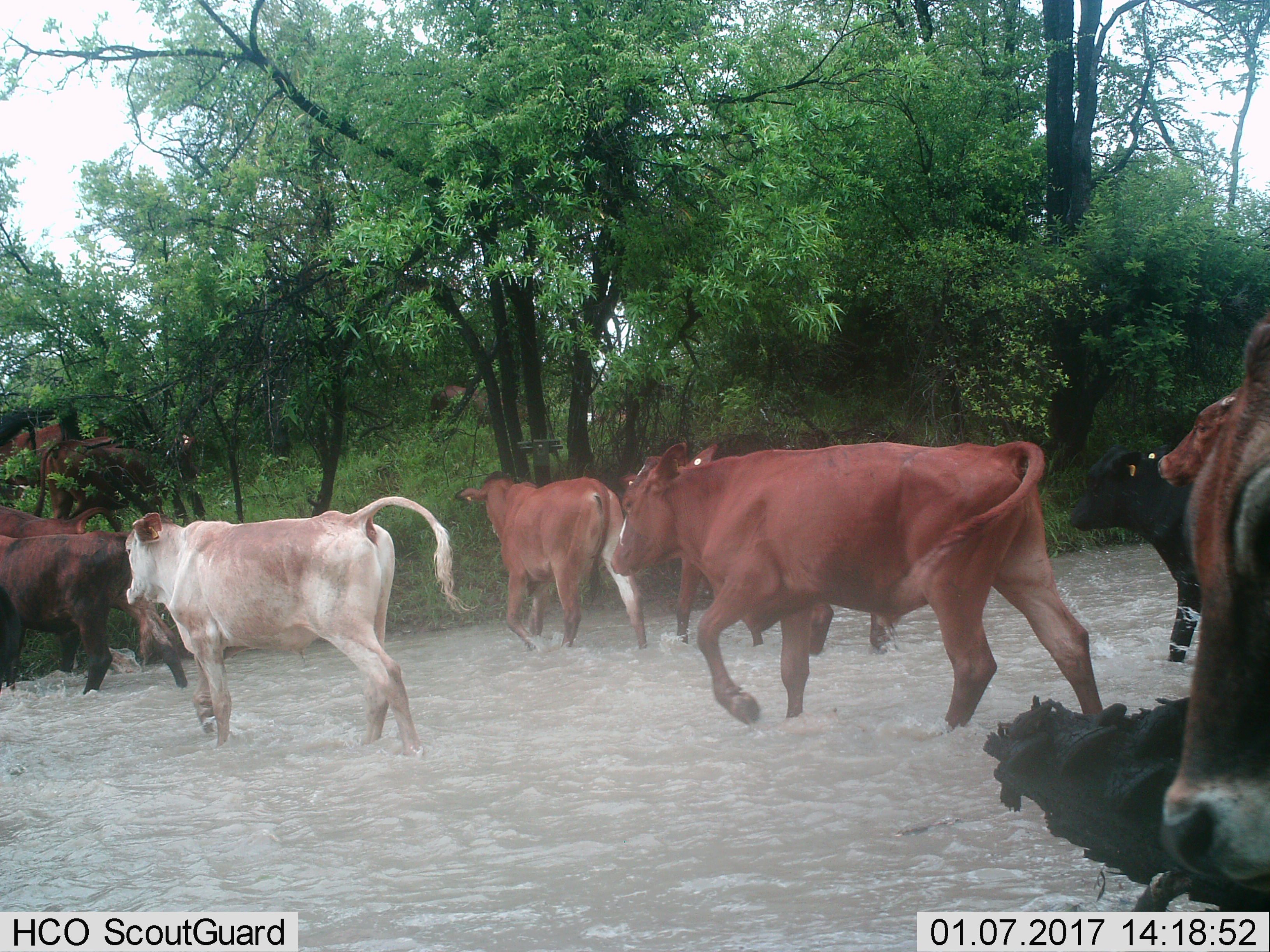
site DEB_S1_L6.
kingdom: Animalia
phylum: Chordata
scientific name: Vertebrata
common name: domestic animal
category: domesticanimal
Domesticanimal (domestic animal) (Vertebrata), count 10. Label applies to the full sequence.